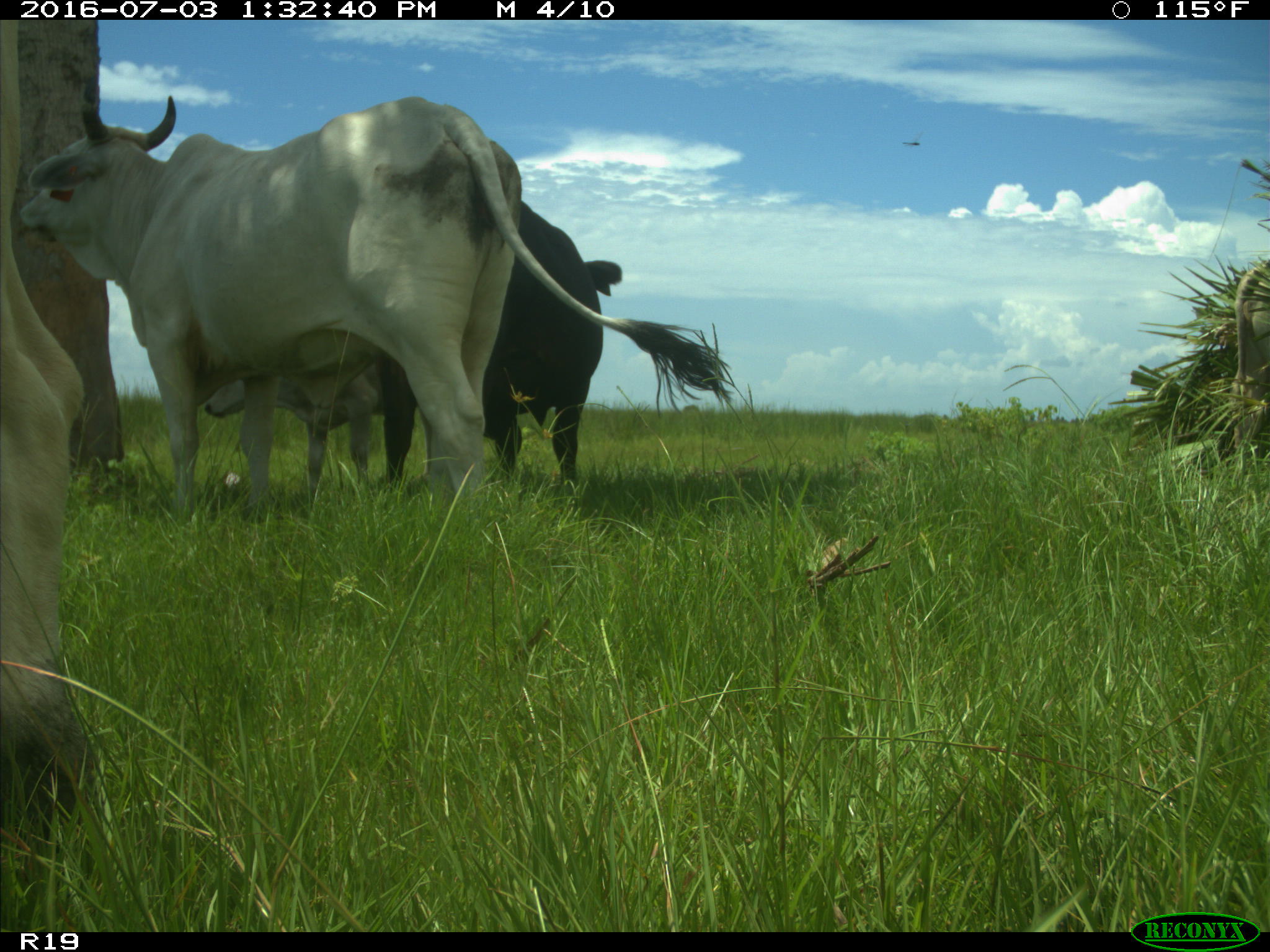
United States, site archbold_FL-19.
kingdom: Animalia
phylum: Chordata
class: Mammalia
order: Artiodactyla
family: Bovidae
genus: Bos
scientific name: Bos taurus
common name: domestic cow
Bos taurus (domestic cow).